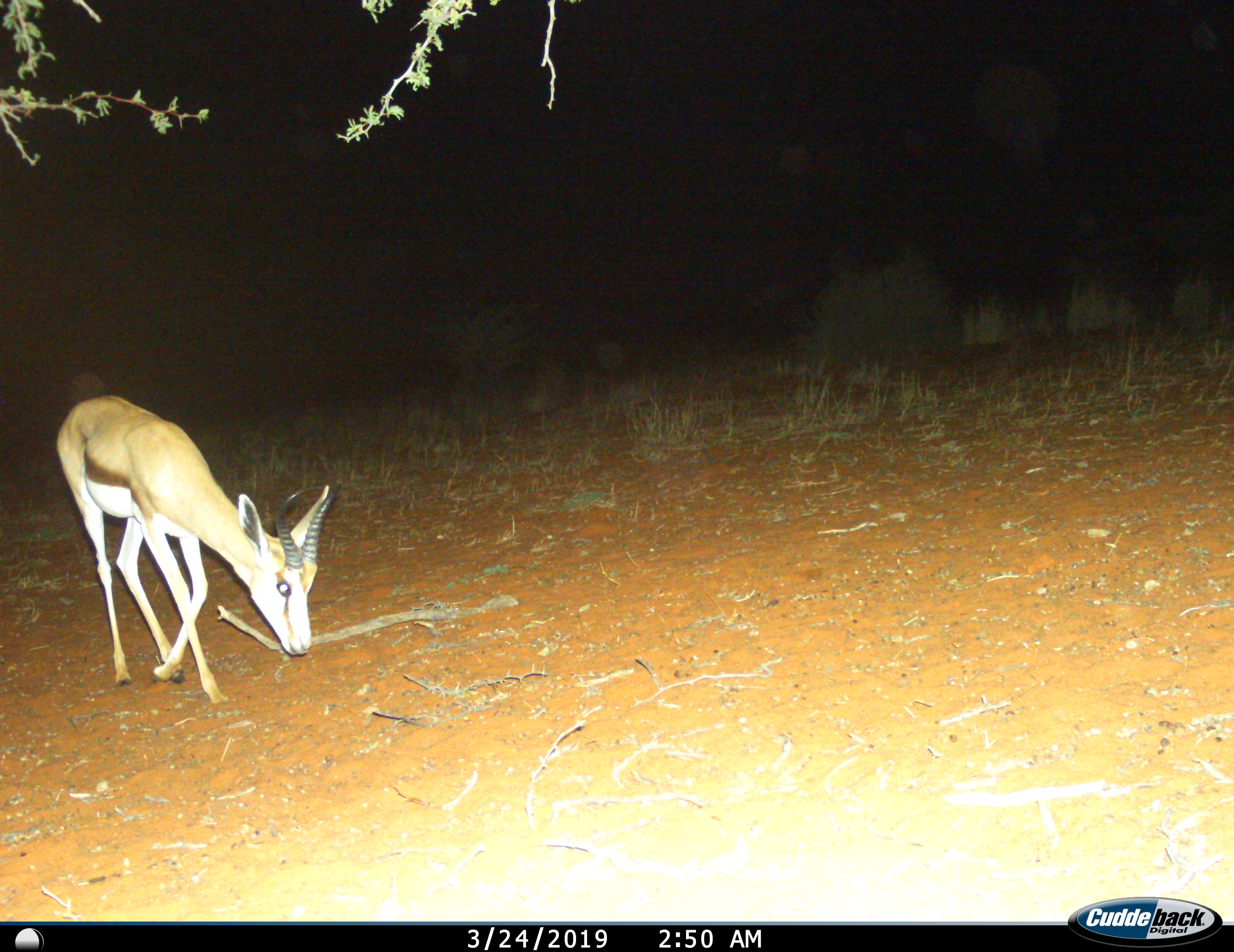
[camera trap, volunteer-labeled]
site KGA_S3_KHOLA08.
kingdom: Animalia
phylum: Chordata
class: Mammalia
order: Artiodactyla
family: Bovidae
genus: Antidorcas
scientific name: Antidorcas marsupialis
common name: springbok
Springbok (Antidorcas marsupialis), count 1. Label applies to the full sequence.